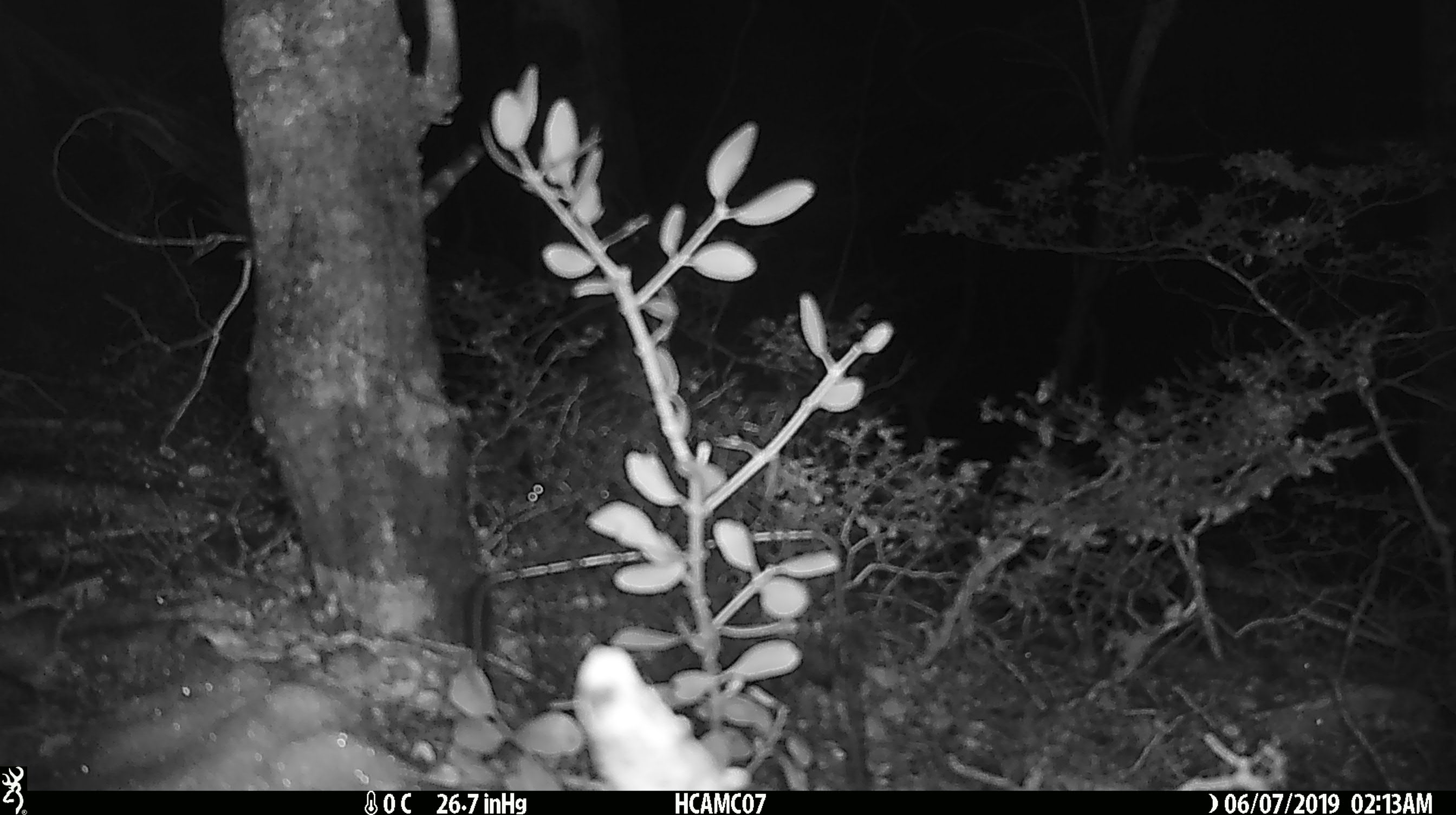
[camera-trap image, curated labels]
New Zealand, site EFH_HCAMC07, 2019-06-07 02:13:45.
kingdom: Animalia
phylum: Chordata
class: Mammalia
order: Rodentia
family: Muridae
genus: Mus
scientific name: Mus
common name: mouse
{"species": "mouse (Mus)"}